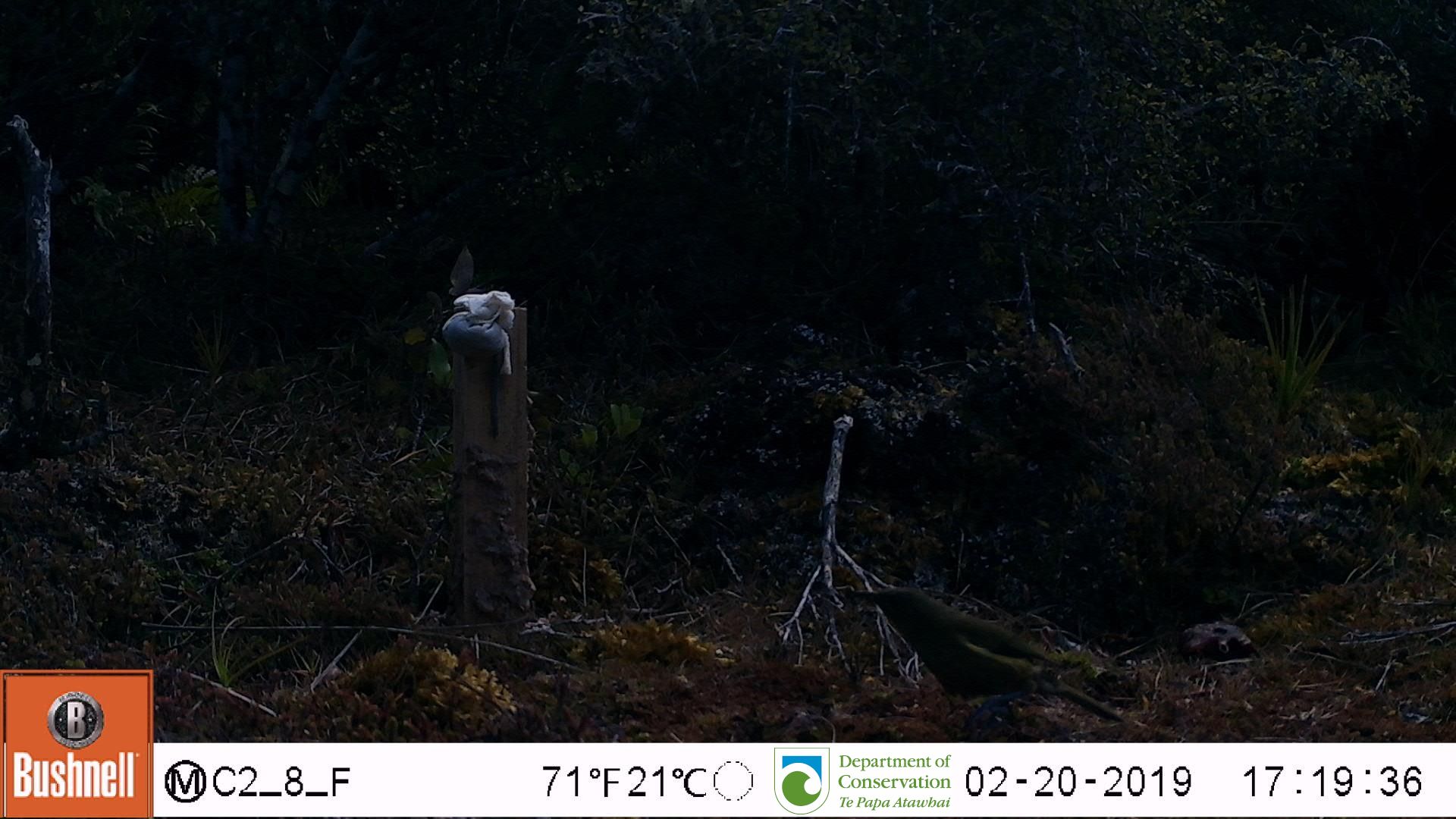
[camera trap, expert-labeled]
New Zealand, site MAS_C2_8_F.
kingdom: Animalia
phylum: Chordata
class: Aves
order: Passeriformes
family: Meliphagidae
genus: Anthornis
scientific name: Anthornis melanura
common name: new zealand bellbird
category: bellbird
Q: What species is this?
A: Bellbird (new zealand bellbird) (Anthornis melanura).